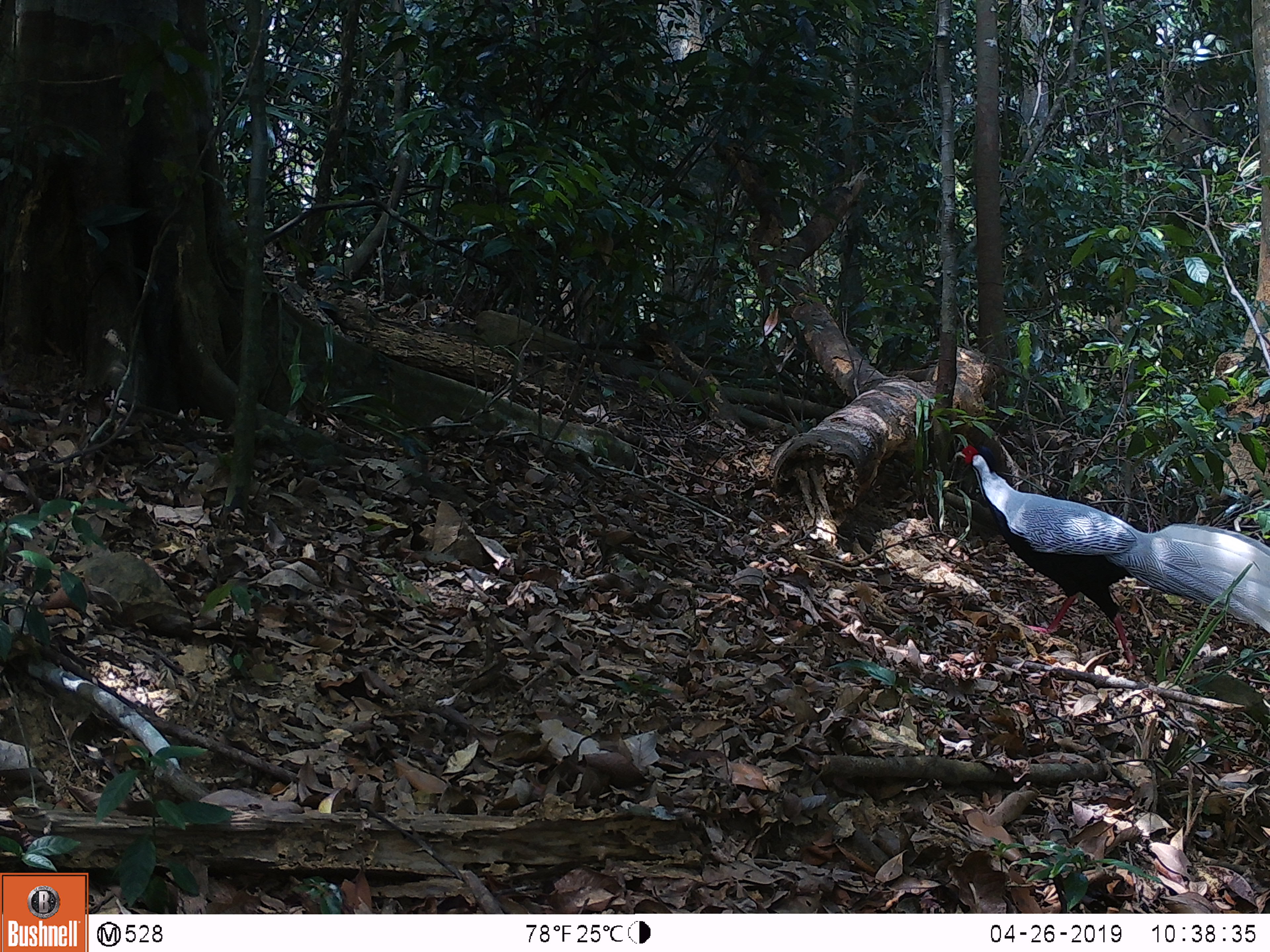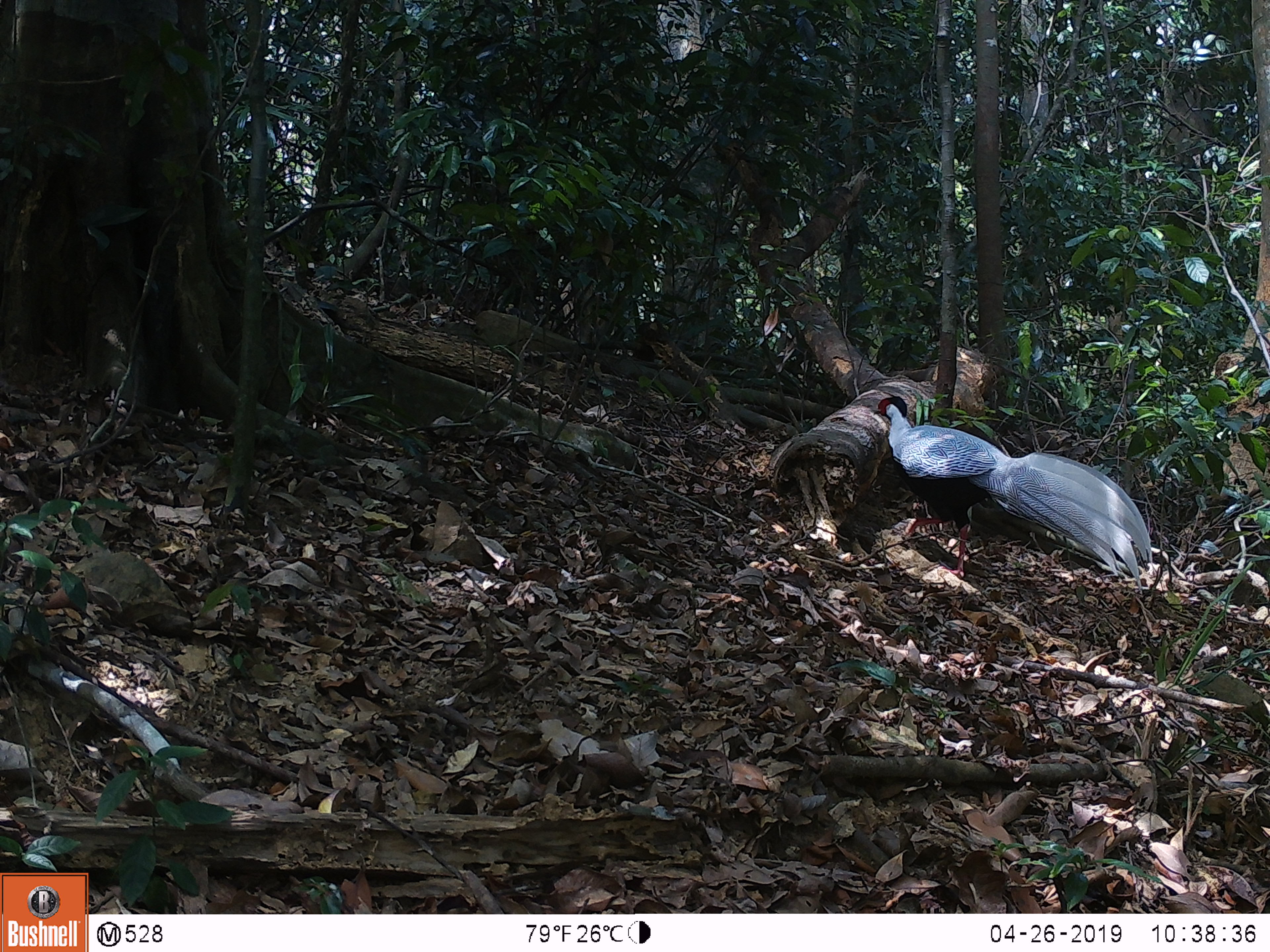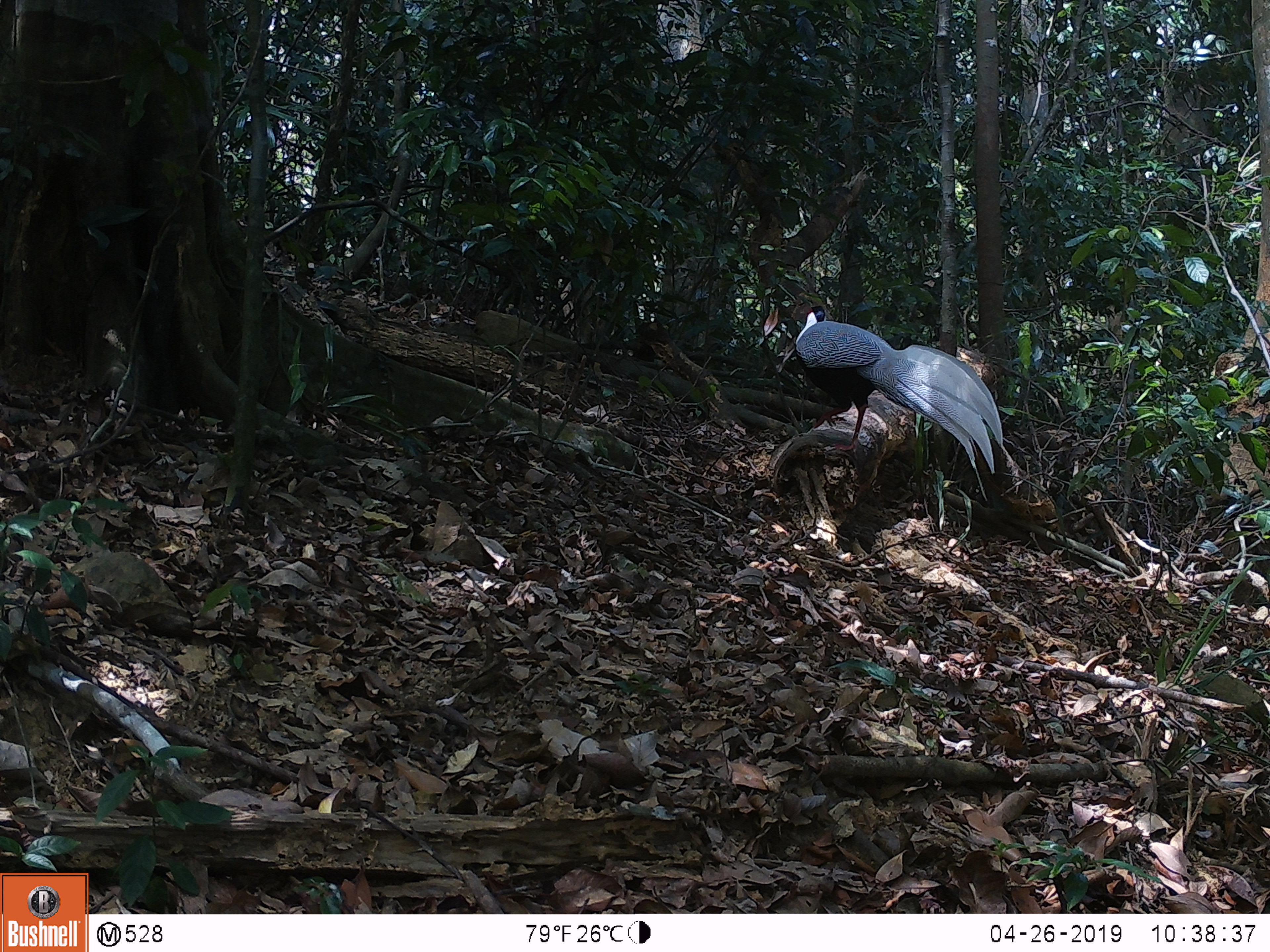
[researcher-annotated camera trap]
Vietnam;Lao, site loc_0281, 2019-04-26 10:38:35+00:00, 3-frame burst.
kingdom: Animalia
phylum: Chordata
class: Aves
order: Galliformes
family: Phasianidae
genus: Lophura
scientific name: Lophura nycthemera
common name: silver pheasant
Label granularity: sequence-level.